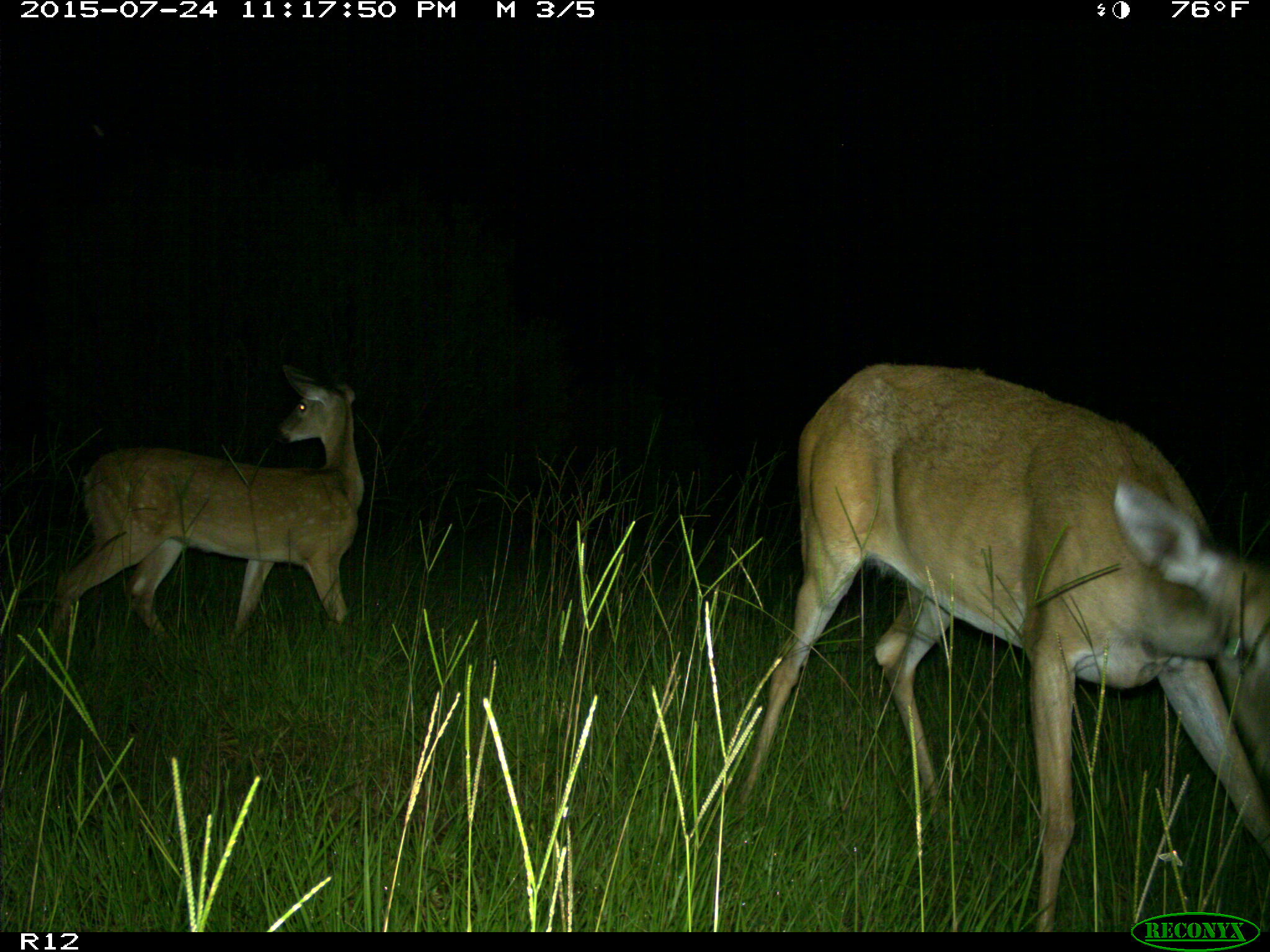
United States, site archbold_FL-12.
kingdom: Animalia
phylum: Chordata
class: Mammalia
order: Artiodactyla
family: Cervidae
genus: Odocoileus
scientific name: Odocoileus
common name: deer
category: unidentified deer